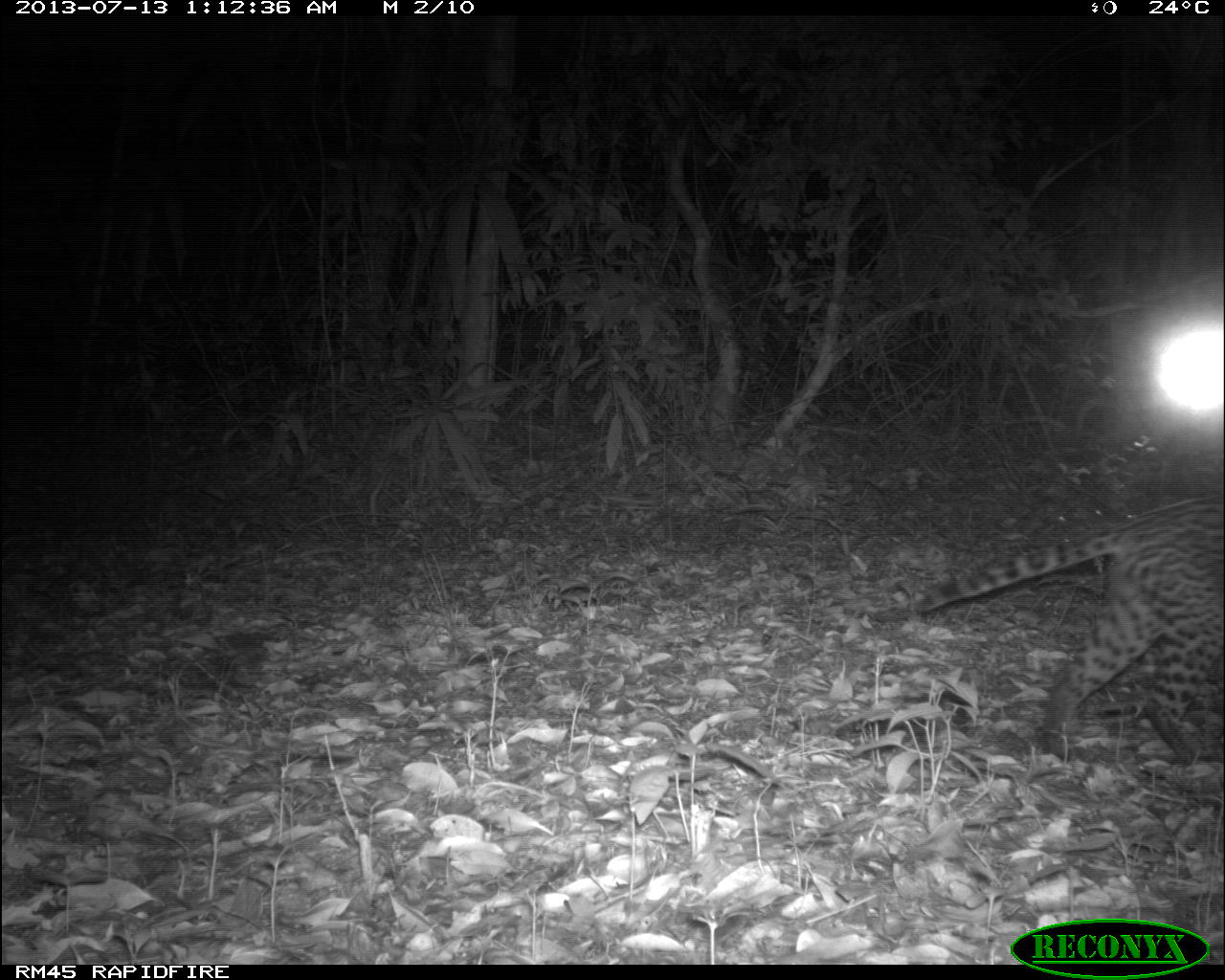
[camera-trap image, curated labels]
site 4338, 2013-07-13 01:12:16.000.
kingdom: Animalia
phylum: Chordata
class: Mammalia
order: Carnivora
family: Felidae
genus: Leopardus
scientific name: Leopardus pardalis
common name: ocelot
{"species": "Leopardus pardalis (ocelot)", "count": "1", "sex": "male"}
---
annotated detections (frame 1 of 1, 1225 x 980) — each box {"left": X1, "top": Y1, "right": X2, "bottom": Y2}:
leopardus pardalis: {"left": 867, "top": 493, "right": 1224, "bottom": 758}